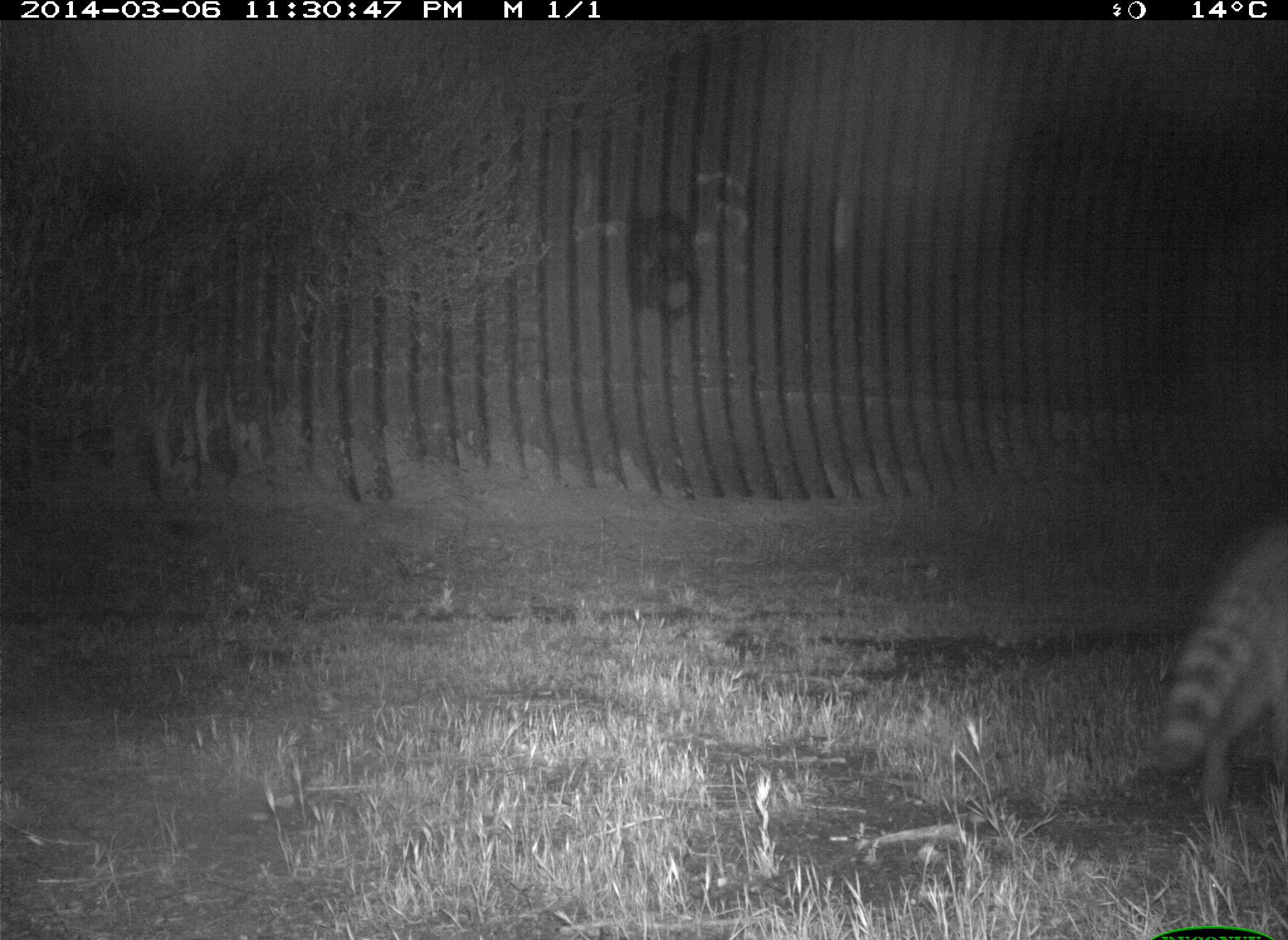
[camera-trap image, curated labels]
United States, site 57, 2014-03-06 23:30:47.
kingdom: Animalia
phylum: Chordata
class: Mammalia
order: Carnivora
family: Procyonidae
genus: Procyon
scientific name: Procyon lotor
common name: raccoon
Raccoon (Procyon lotor).